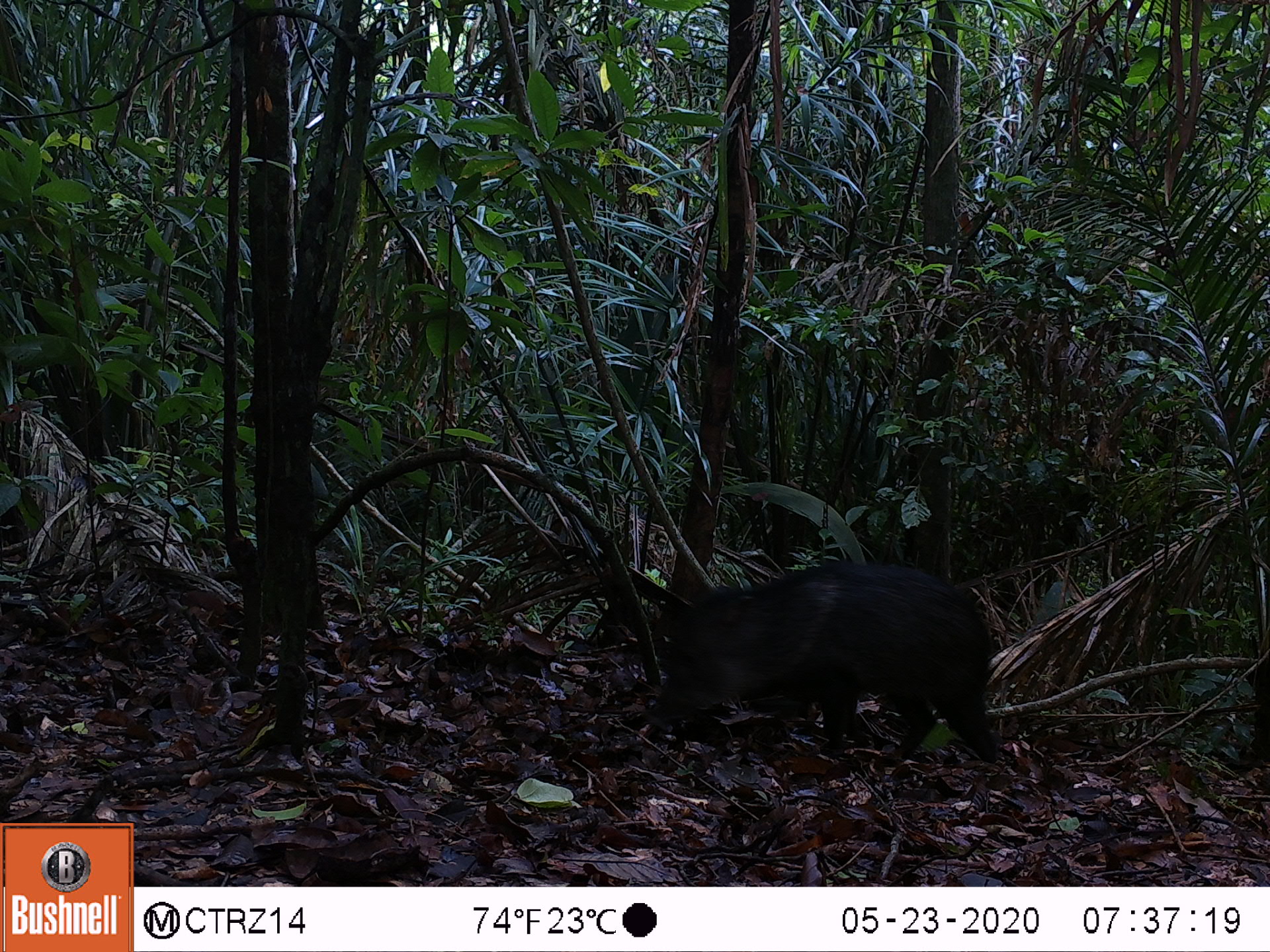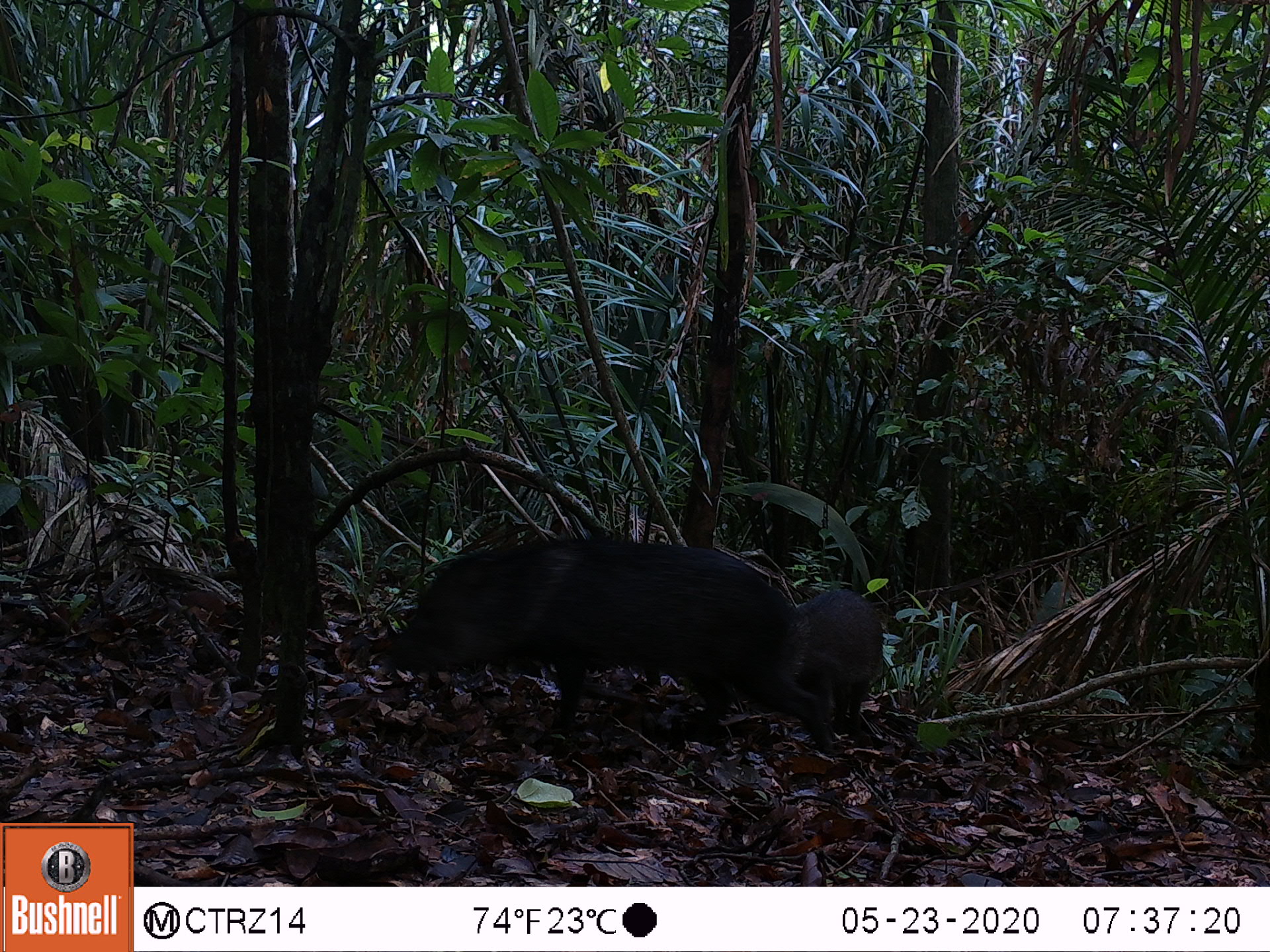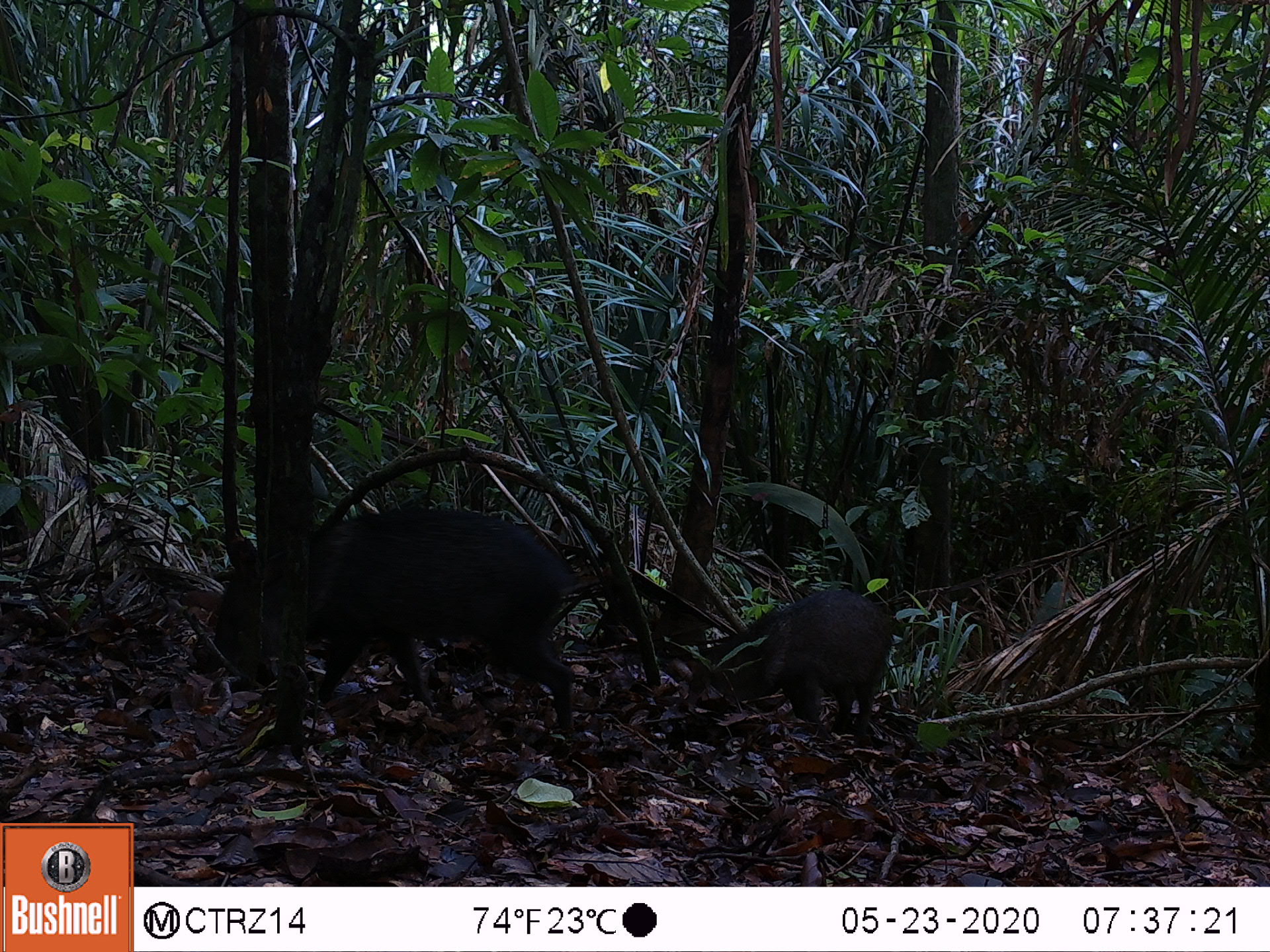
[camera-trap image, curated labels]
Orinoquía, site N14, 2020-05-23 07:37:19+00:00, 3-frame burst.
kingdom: Animalia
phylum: Chordata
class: Mammalia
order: Artiodactyla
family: Tayassuidae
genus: Pecari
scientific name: Pecari tajacu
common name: collared peccary